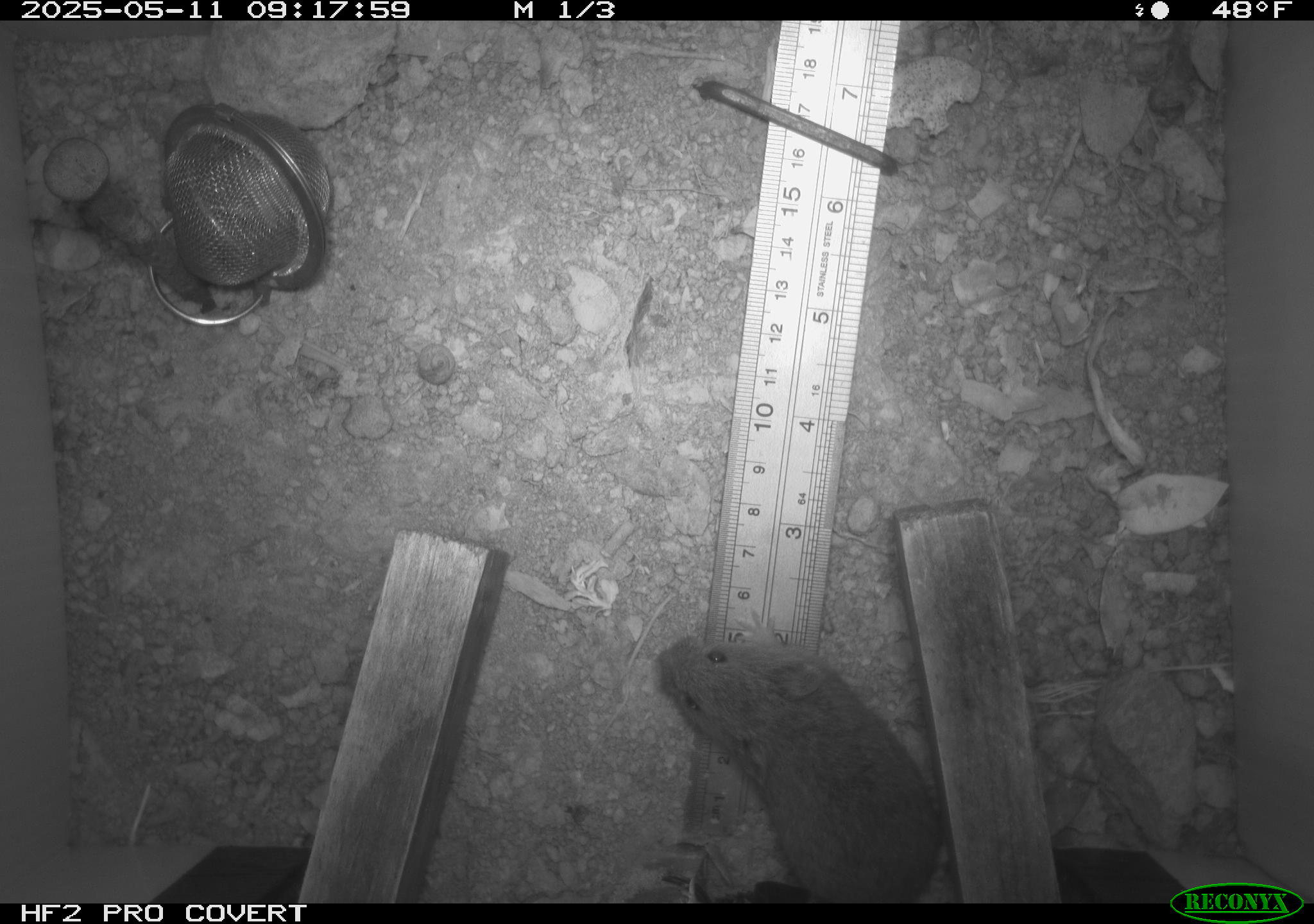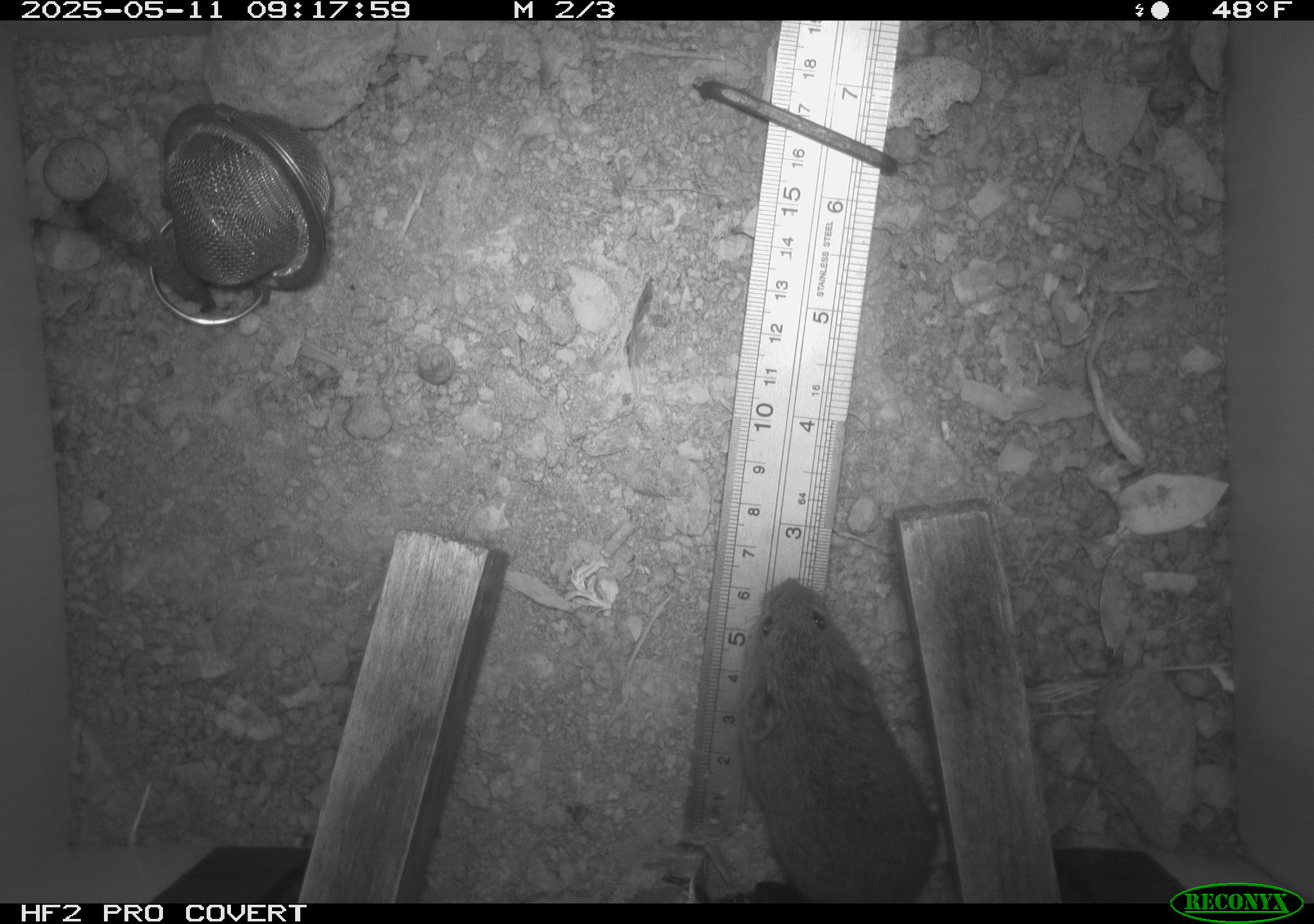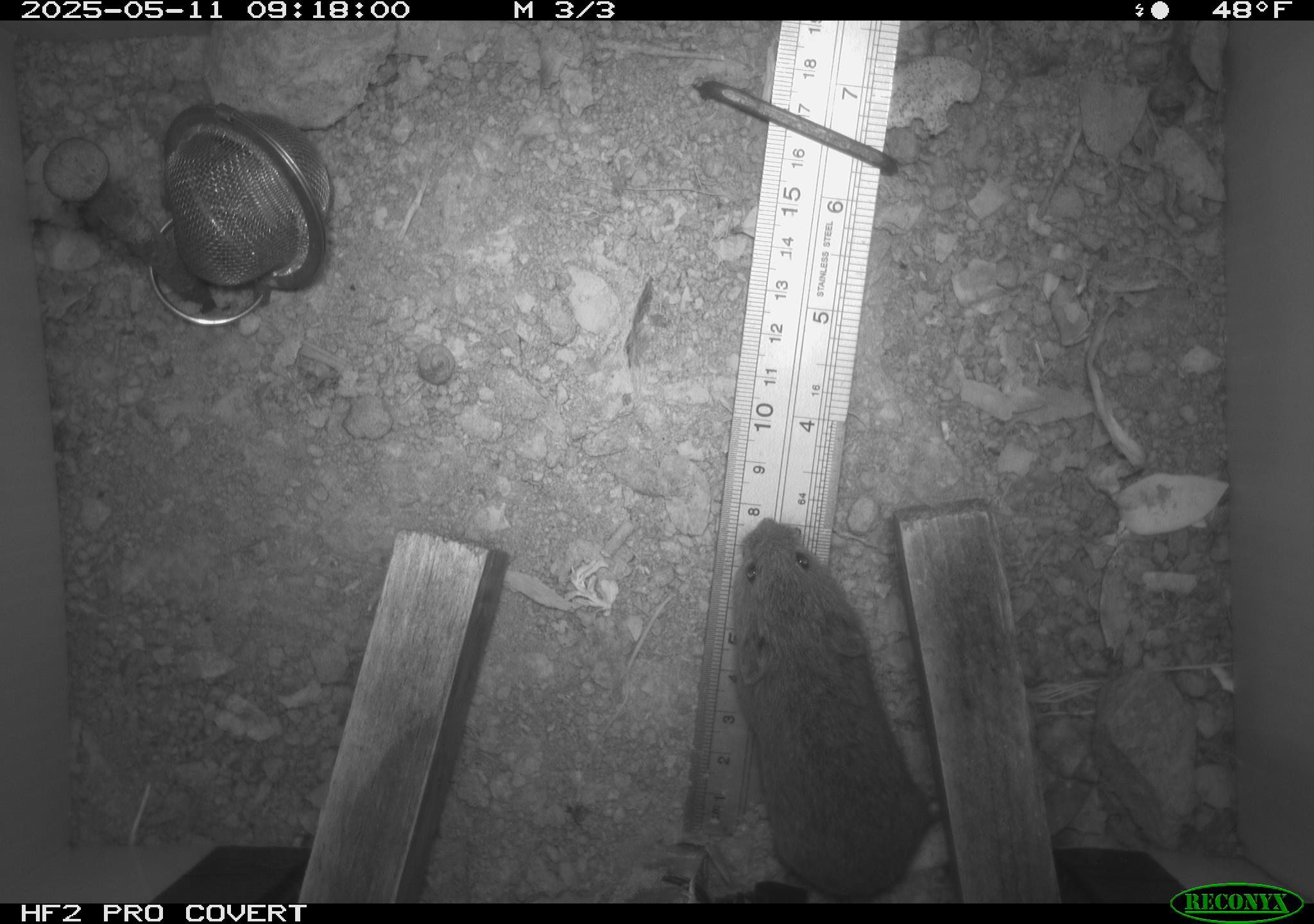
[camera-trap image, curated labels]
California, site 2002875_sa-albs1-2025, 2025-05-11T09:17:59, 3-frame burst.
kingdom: Animalia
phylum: Chordata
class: Mammalia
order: Rodentia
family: Cricetidae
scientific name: Arvicolinae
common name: voles, lemmings, and muskrats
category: arvicolinae subfamily